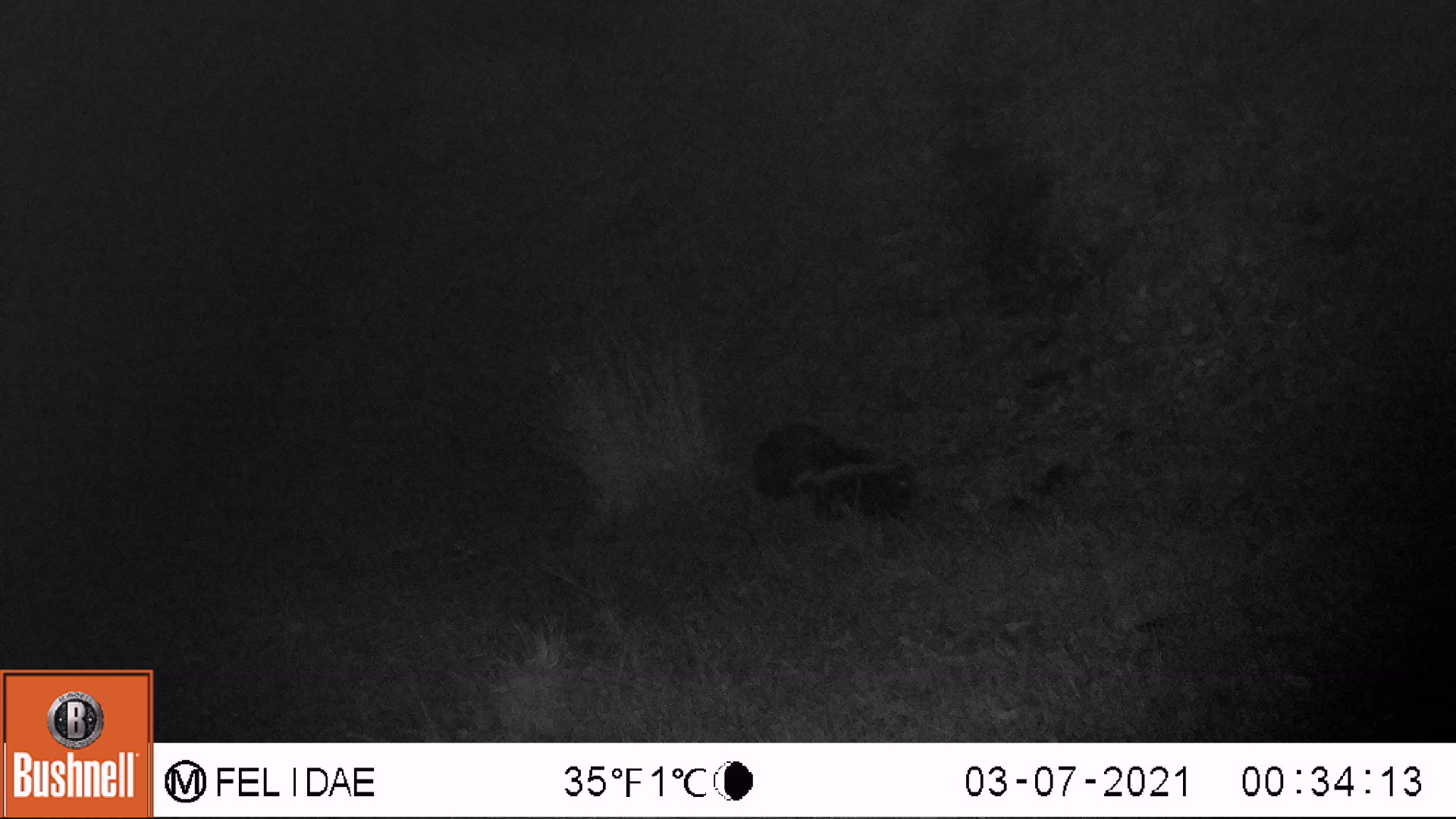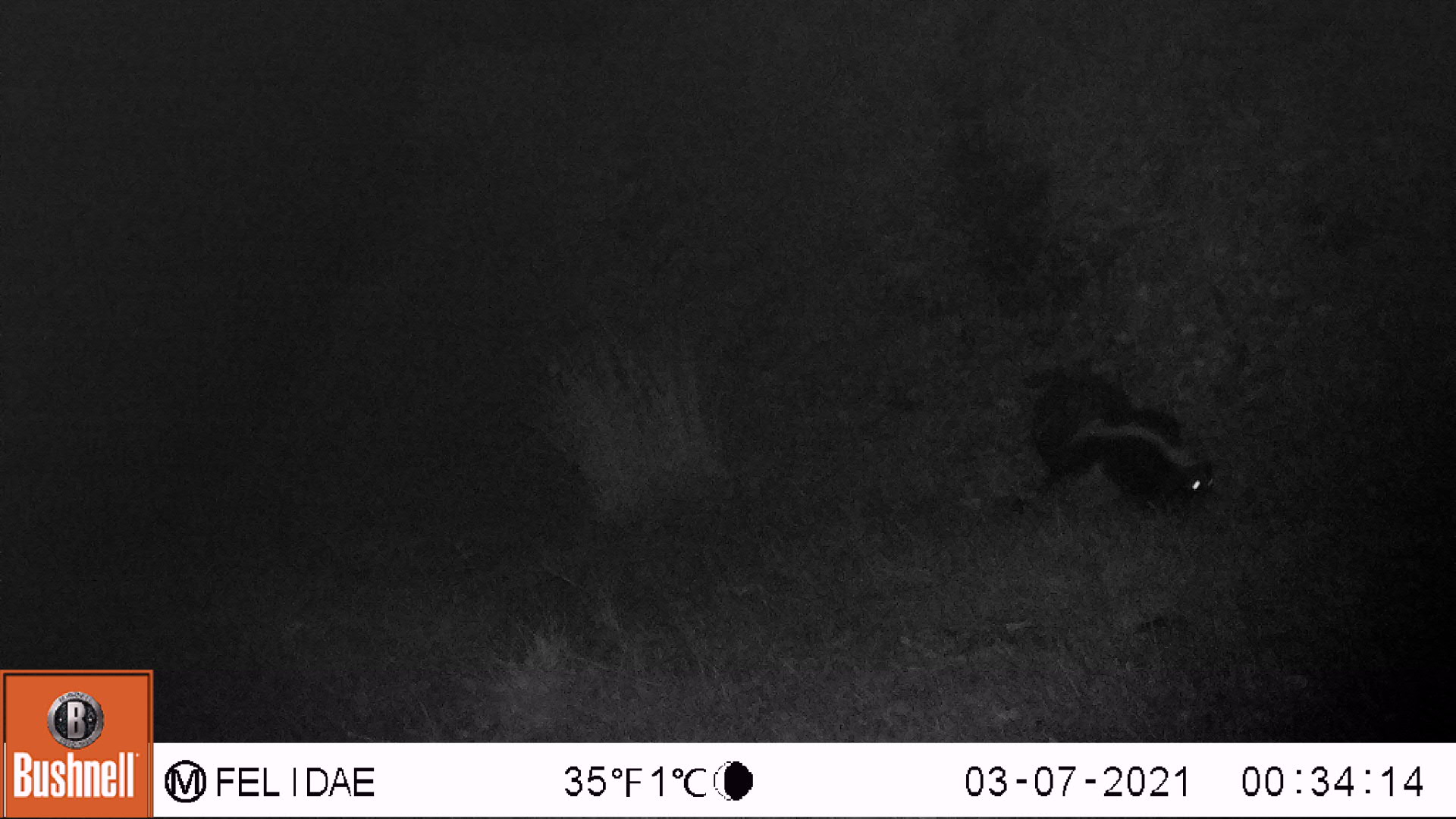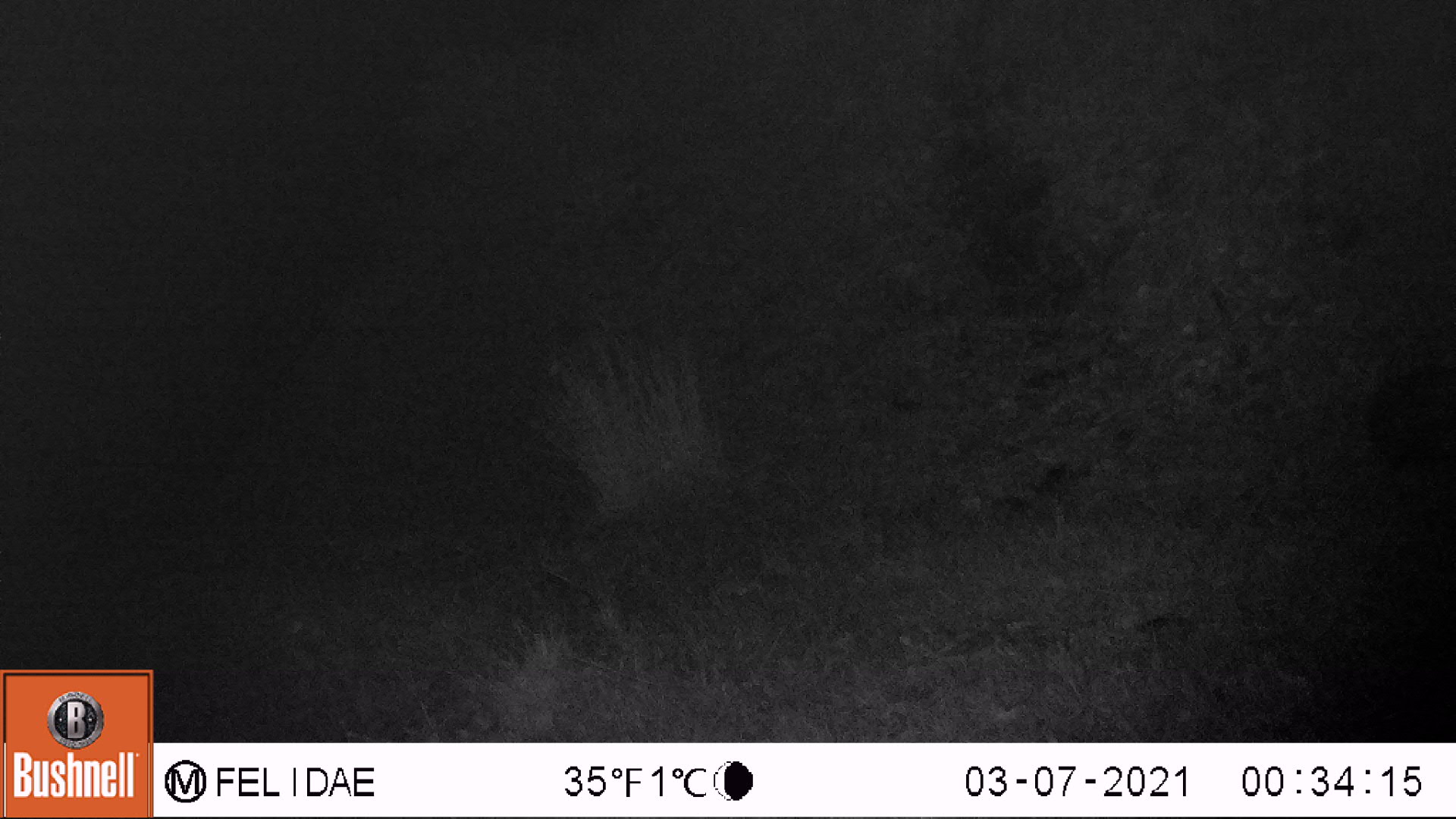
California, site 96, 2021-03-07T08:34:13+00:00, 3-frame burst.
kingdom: Animalia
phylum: Chordata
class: Mammalia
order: Carnivora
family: Mephitidae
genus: Mephitis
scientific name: Mephitis mephitis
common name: striped skunk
Striped skunk (Mephitis mephitis).